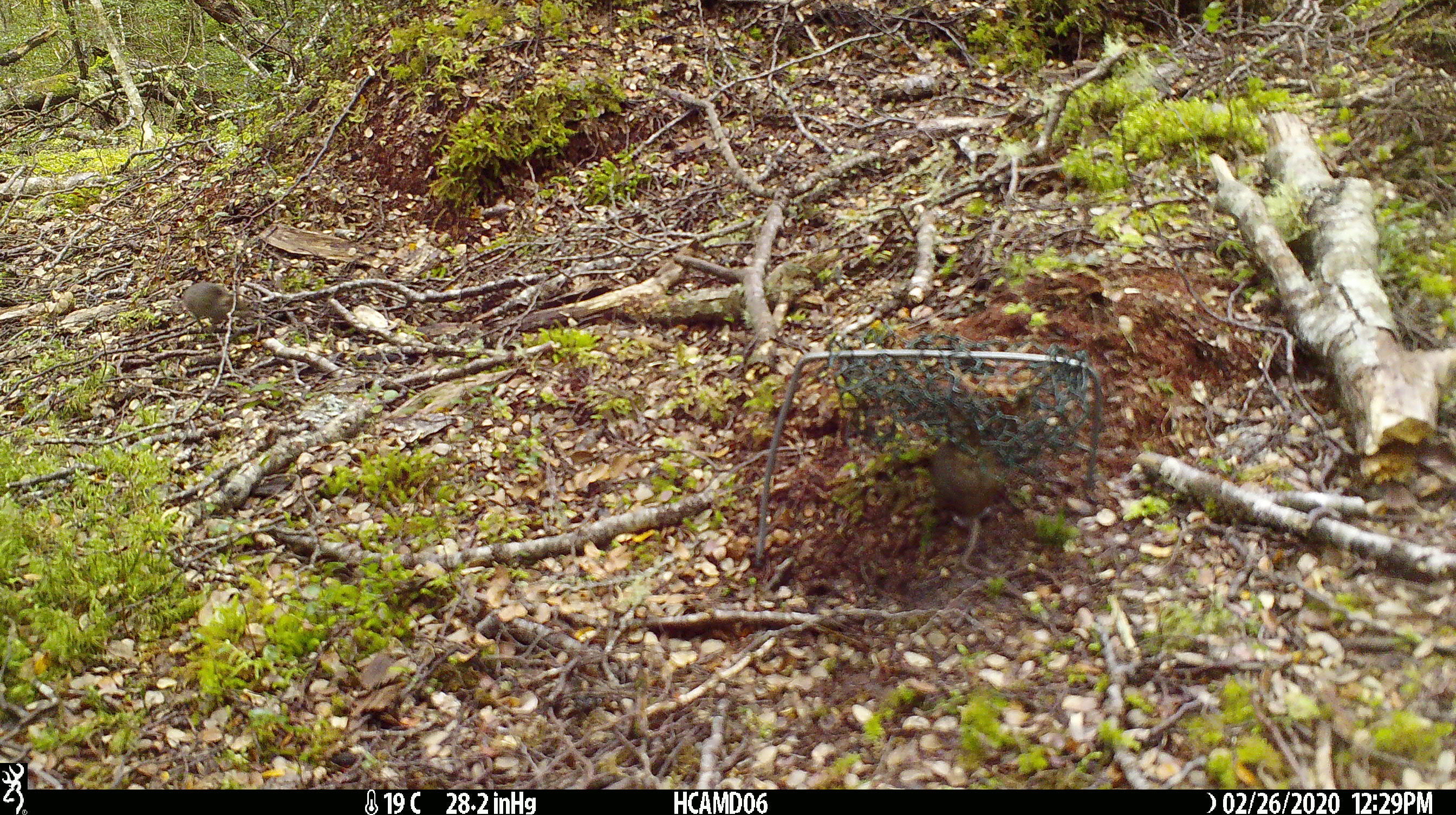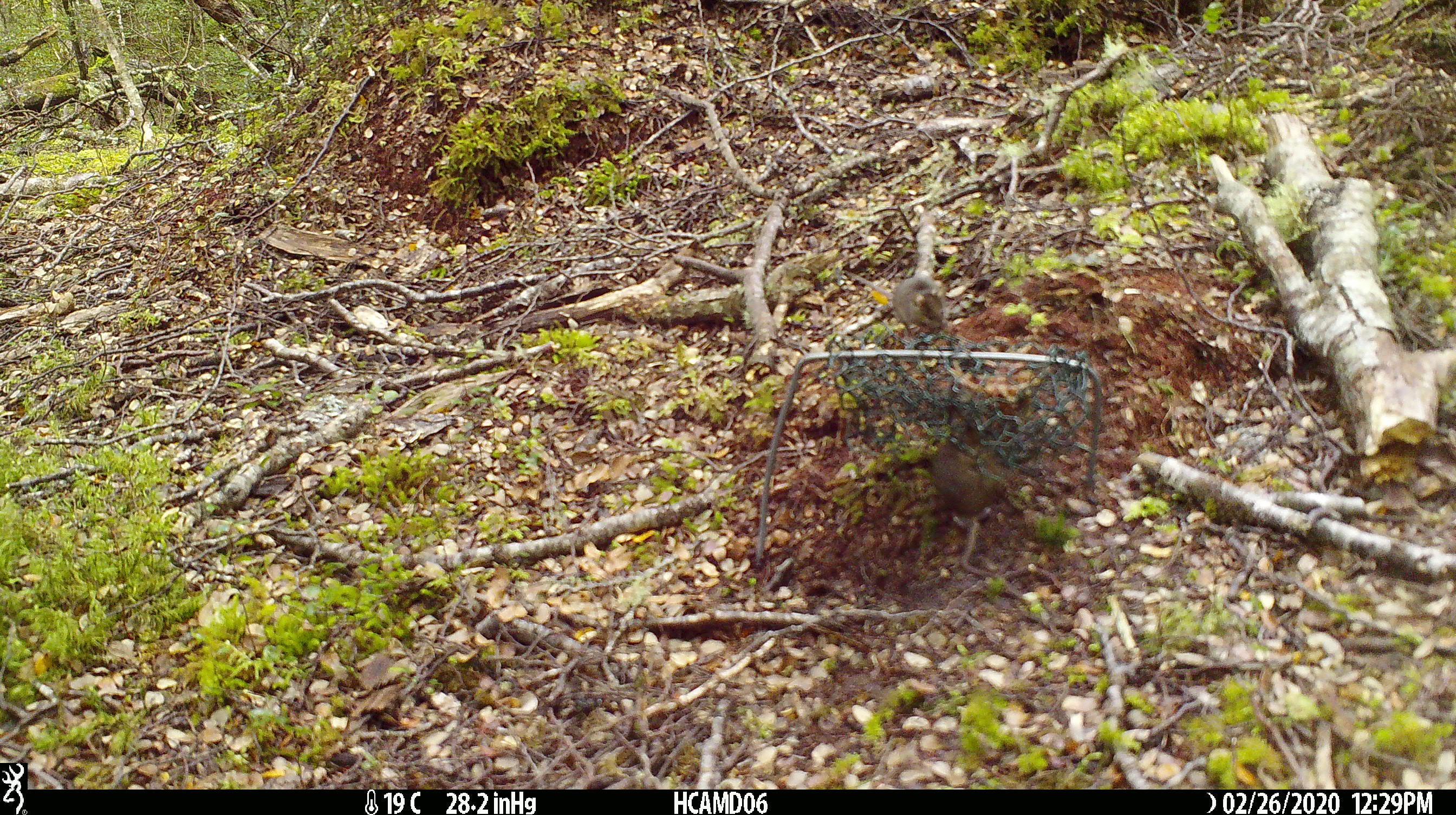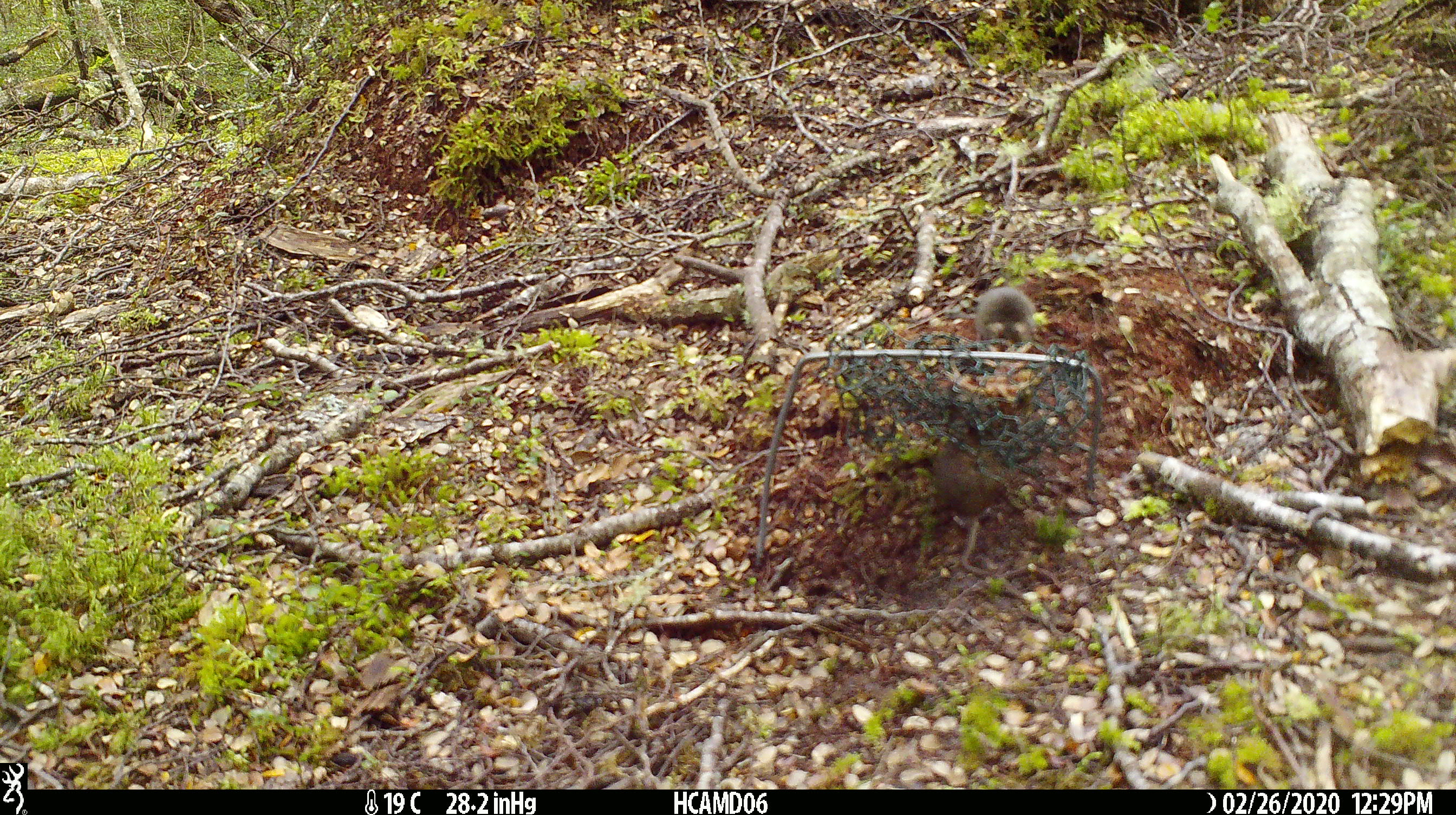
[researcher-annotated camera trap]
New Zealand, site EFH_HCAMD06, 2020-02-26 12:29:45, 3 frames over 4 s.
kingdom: Animalia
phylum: Chordata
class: Mammalia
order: Rodentia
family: Muridae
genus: Mus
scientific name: Mus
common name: mouse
Mouse (Mus).